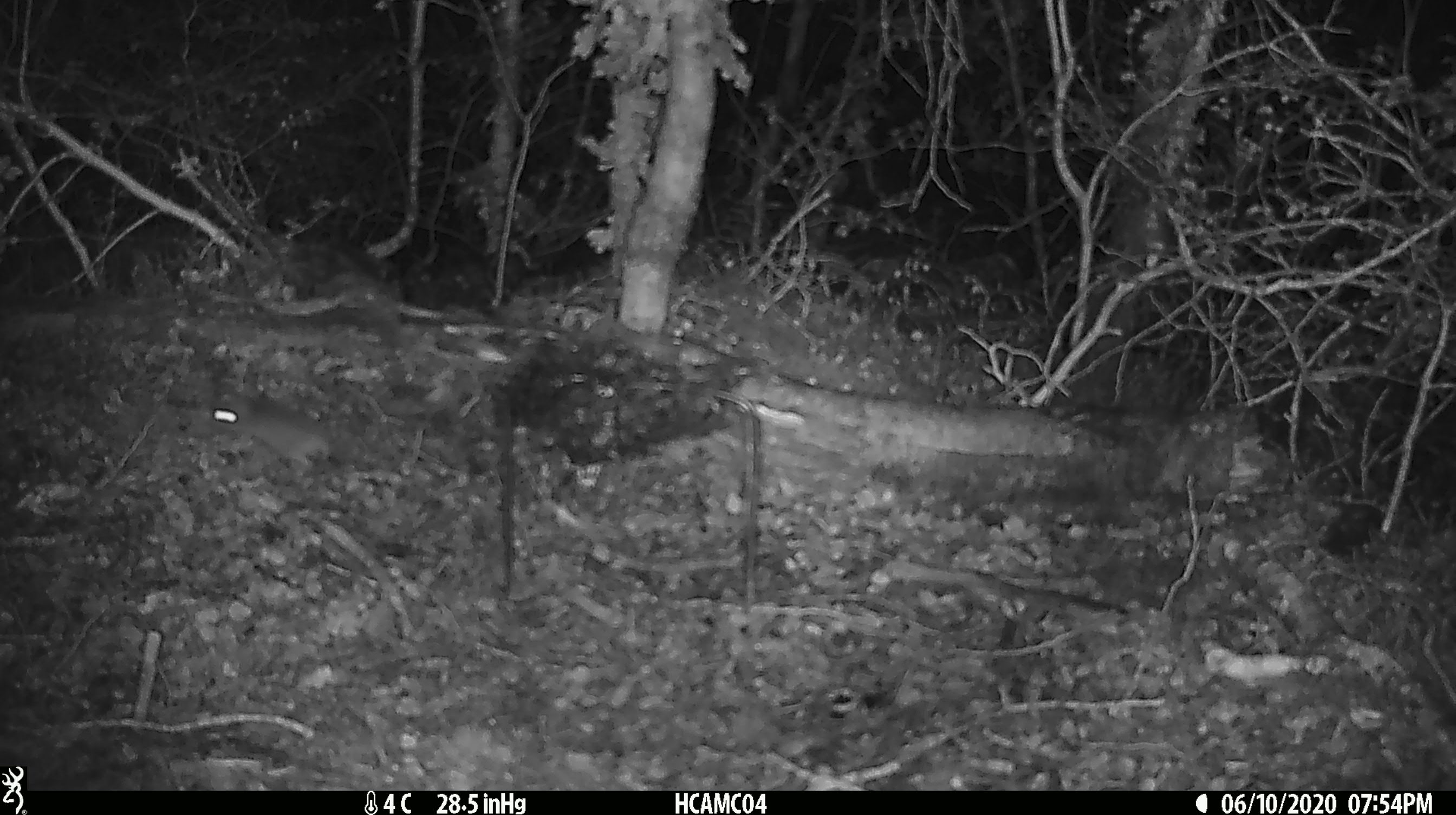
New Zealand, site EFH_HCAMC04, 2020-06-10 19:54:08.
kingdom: Animalia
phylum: Chordata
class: Mammalia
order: Rodentia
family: Muridae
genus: Mus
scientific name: Mus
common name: mouse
Mouse (Mus).